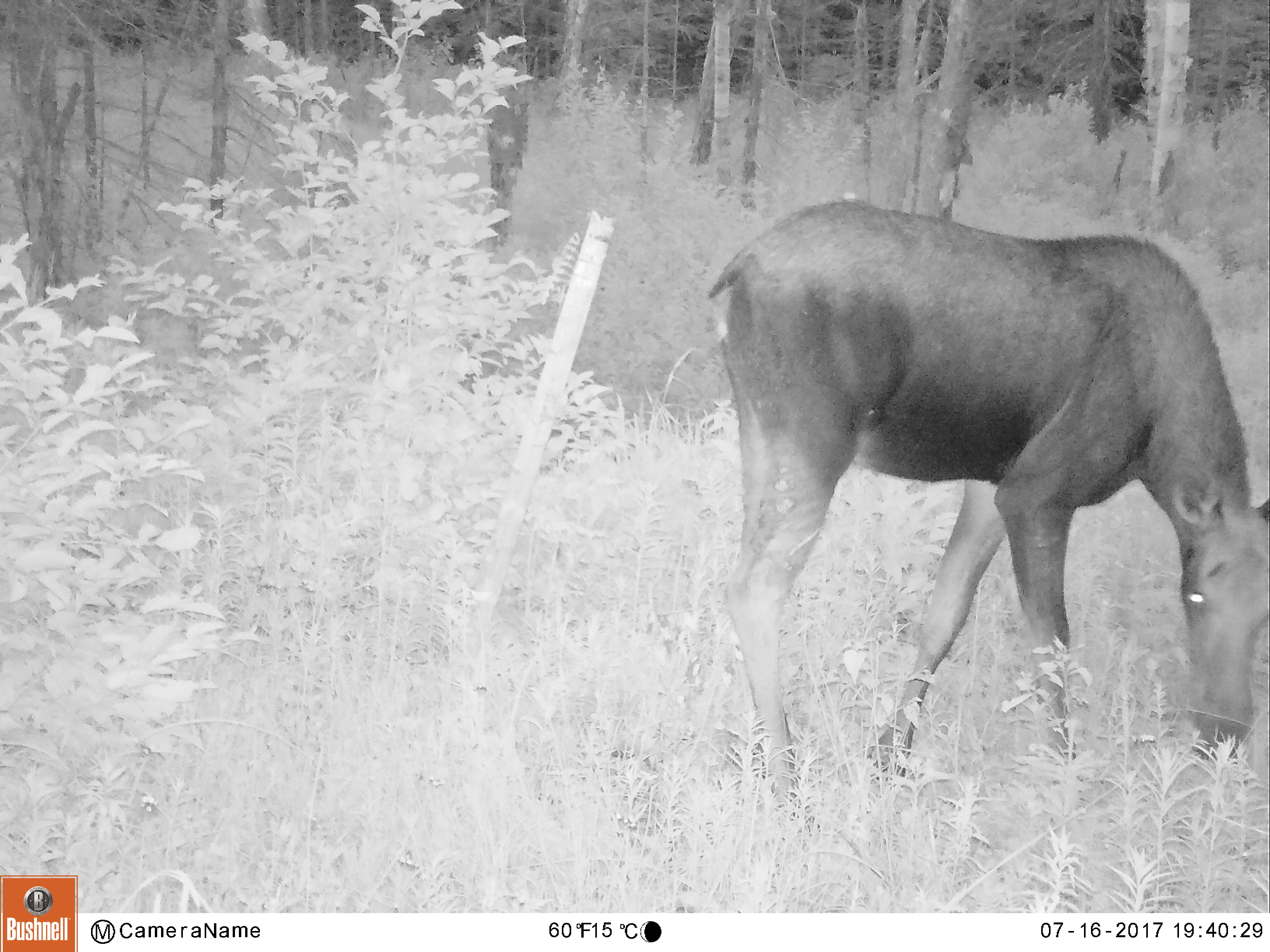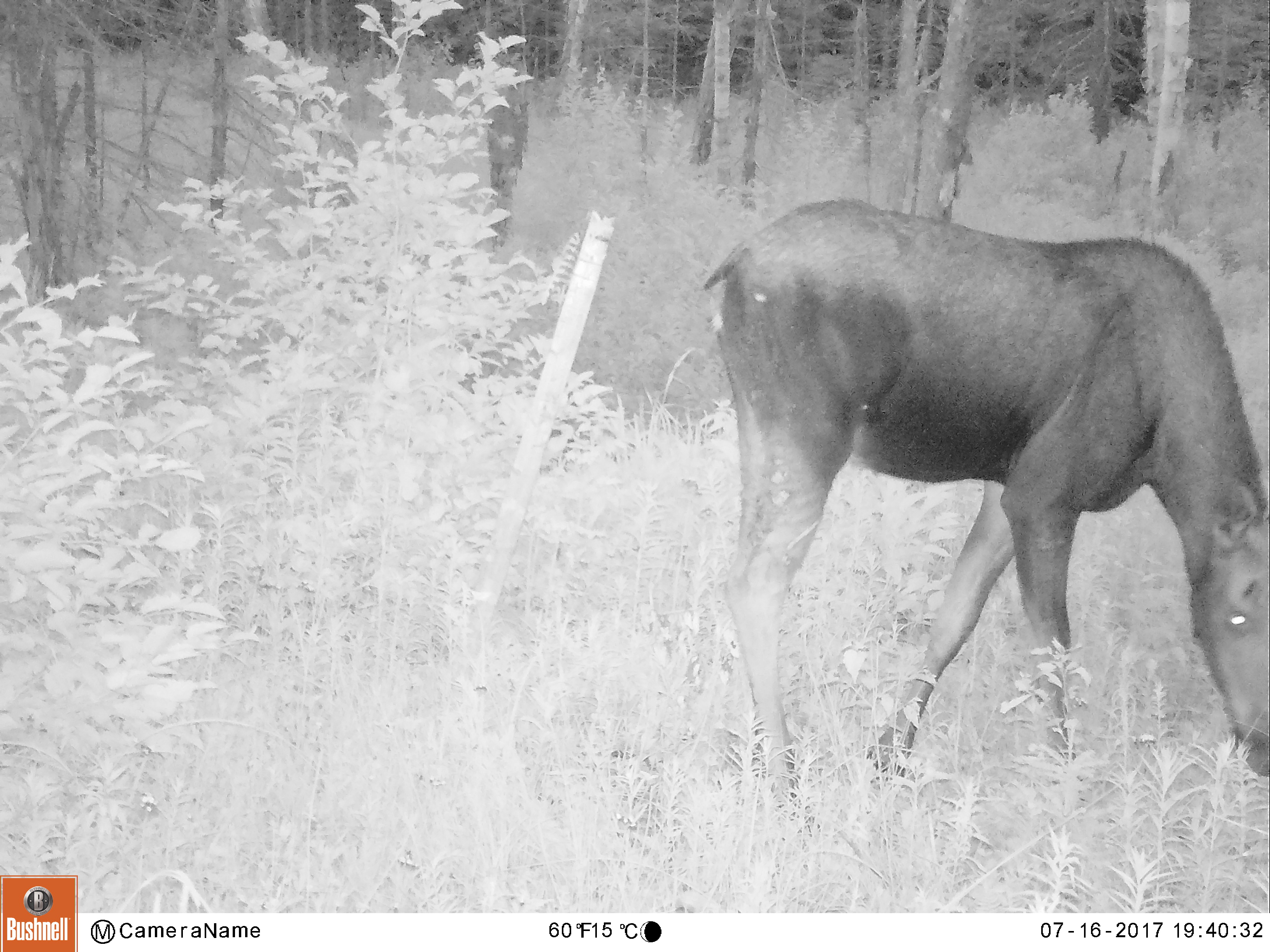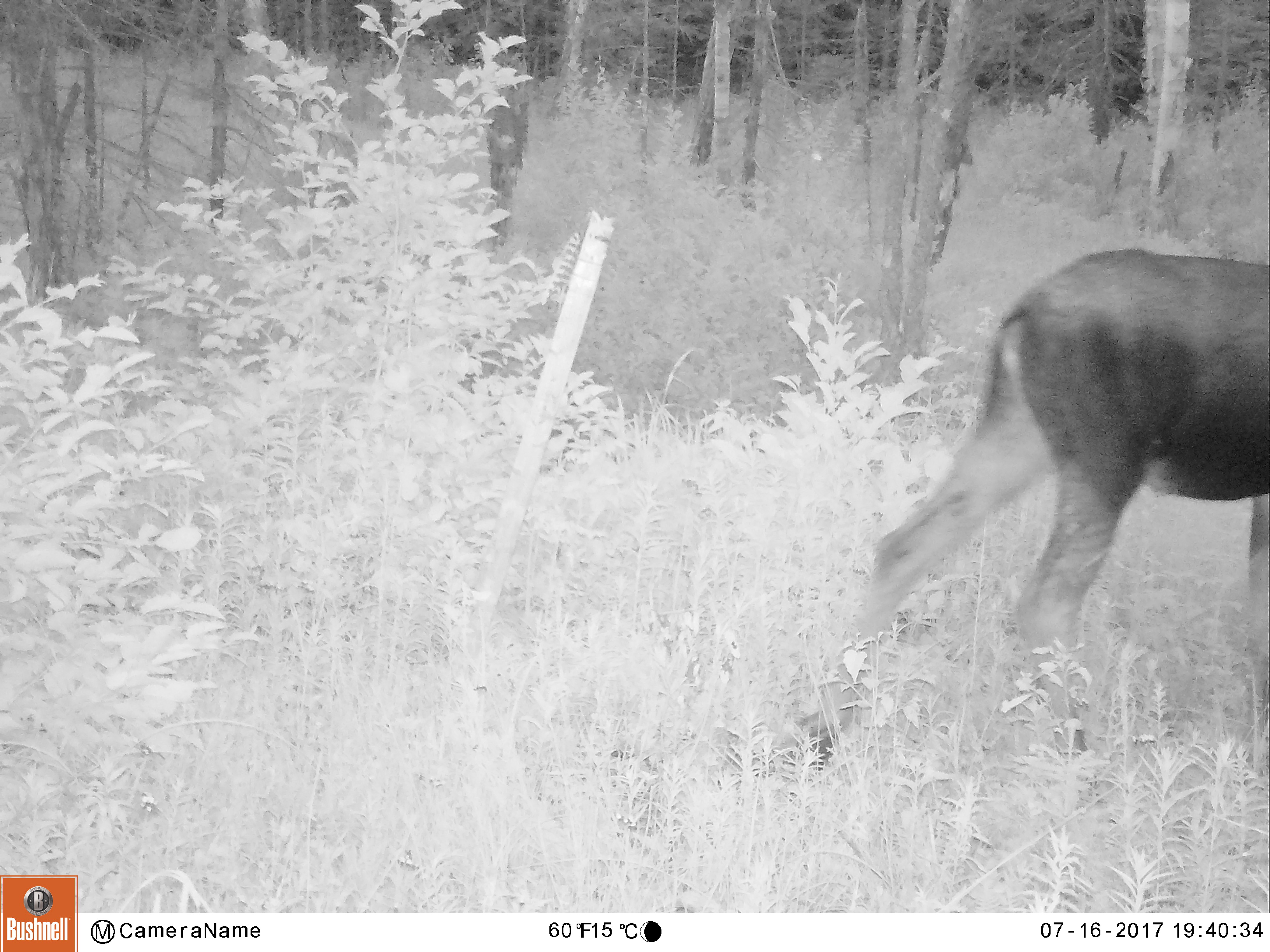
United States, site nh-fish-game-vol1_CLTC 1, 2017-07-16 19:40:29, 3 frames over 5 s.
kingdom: Animalia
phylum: Chordata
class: Mammalia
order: Artiodactyla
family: Cervidae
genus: Alces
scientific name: Alces alces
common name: moose